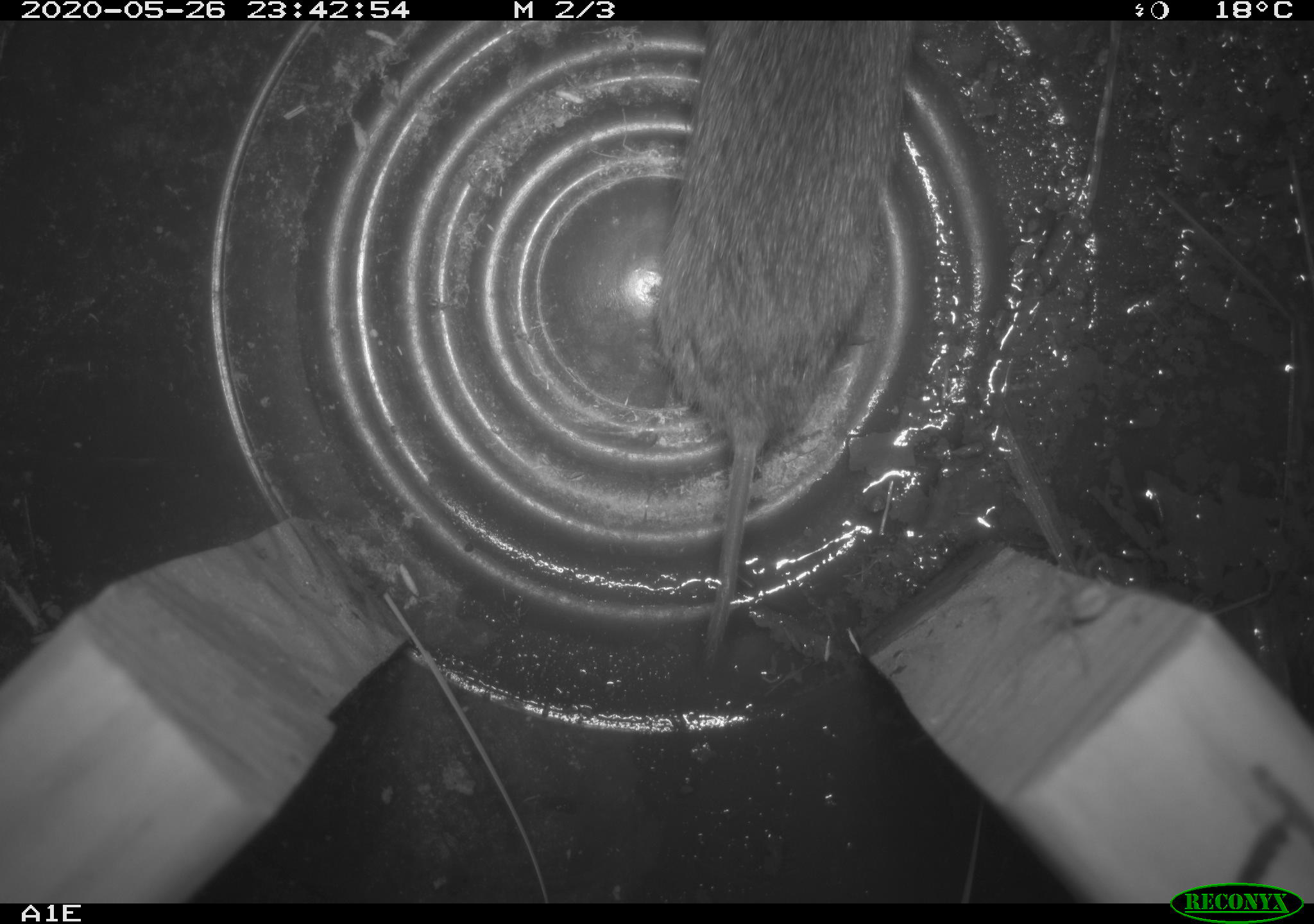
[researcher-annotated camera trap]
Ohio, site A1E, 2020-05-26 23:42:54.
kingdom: Animalia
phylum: Chordata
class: Mammalia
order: Rodentia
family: Cricetidae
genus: Microtus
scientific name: Microtus pennsylvanicus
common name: meadow vole